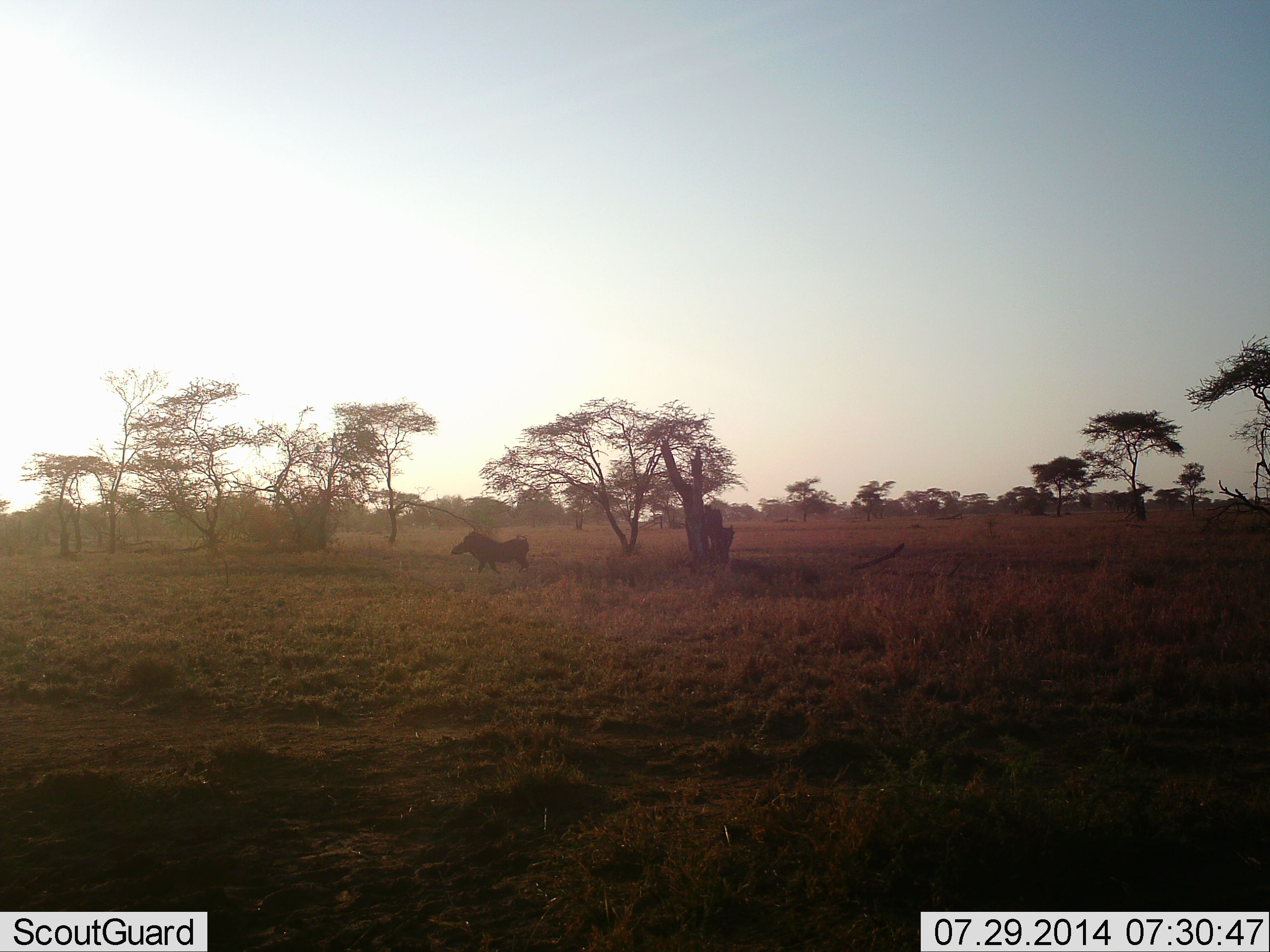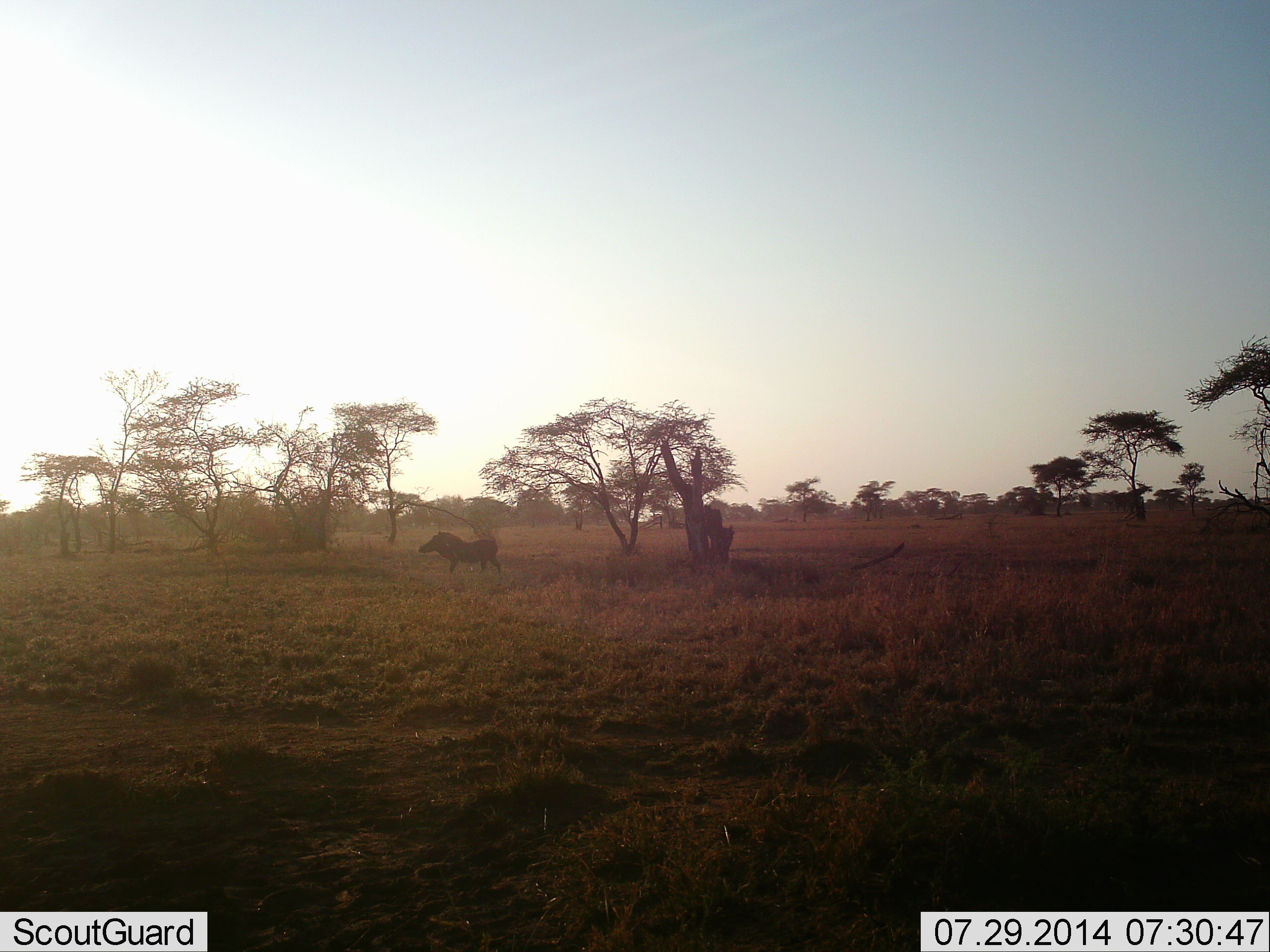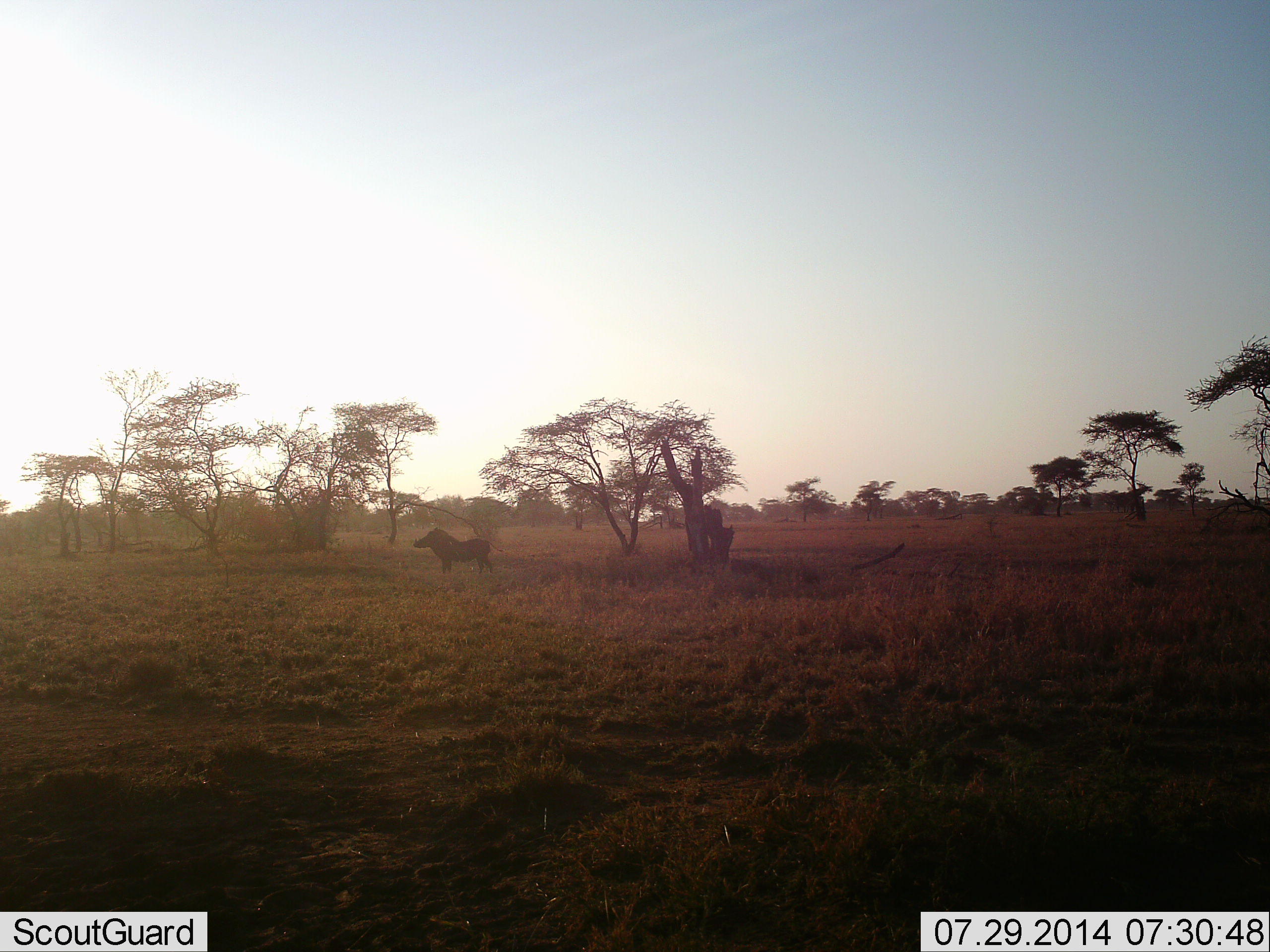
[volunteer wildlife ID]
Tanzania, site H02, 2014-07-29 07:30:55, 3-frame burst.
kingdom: Animalia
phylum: Chordata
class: Mammalia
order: Artiodactyla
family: Suidae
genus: Phacochoerus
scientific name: Phacochoerus africanus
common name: warthog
Warthog (Phacochoerus africanus), count 1. Behavior (volunteer vote fractions): standing 10%, resting 0%, moving 90%, interacting 0%. Young present (vote fraction): 0%. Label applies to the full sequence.